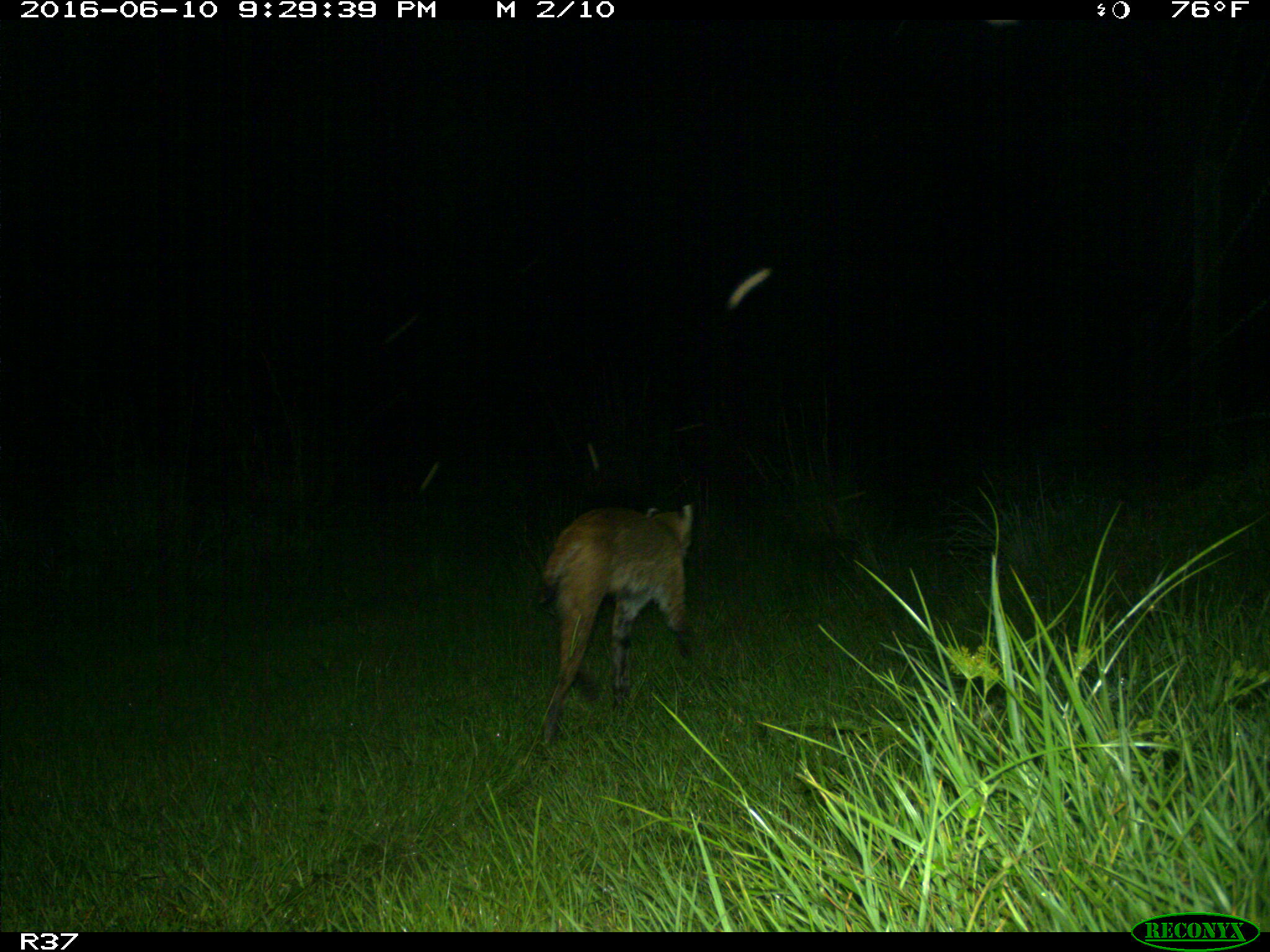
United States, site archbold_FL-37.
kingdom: Animalia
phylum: Chordata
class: Mammalia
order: Carnivora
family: Felidae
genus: Lynx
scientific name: Lynx rufus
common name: bobcat